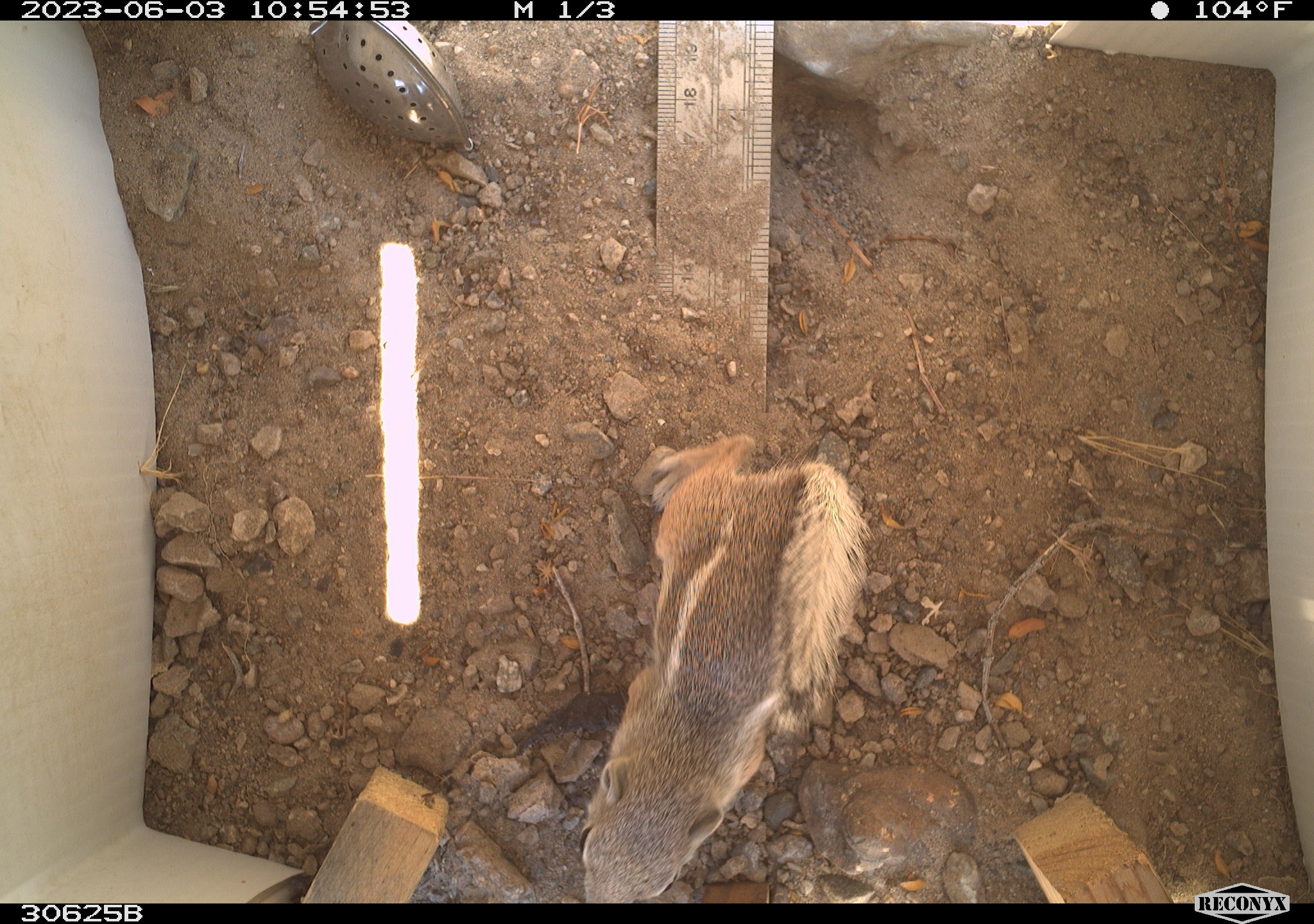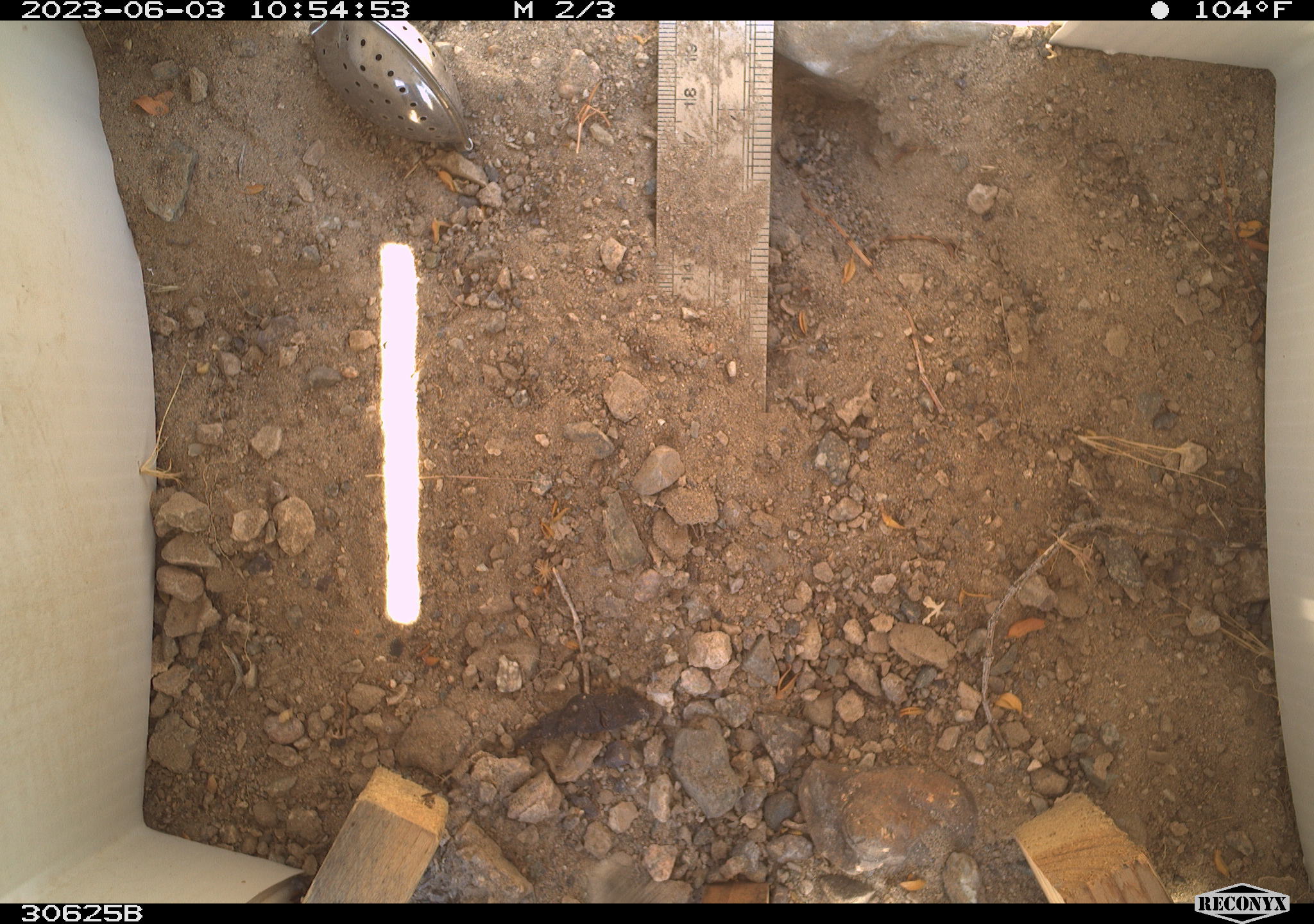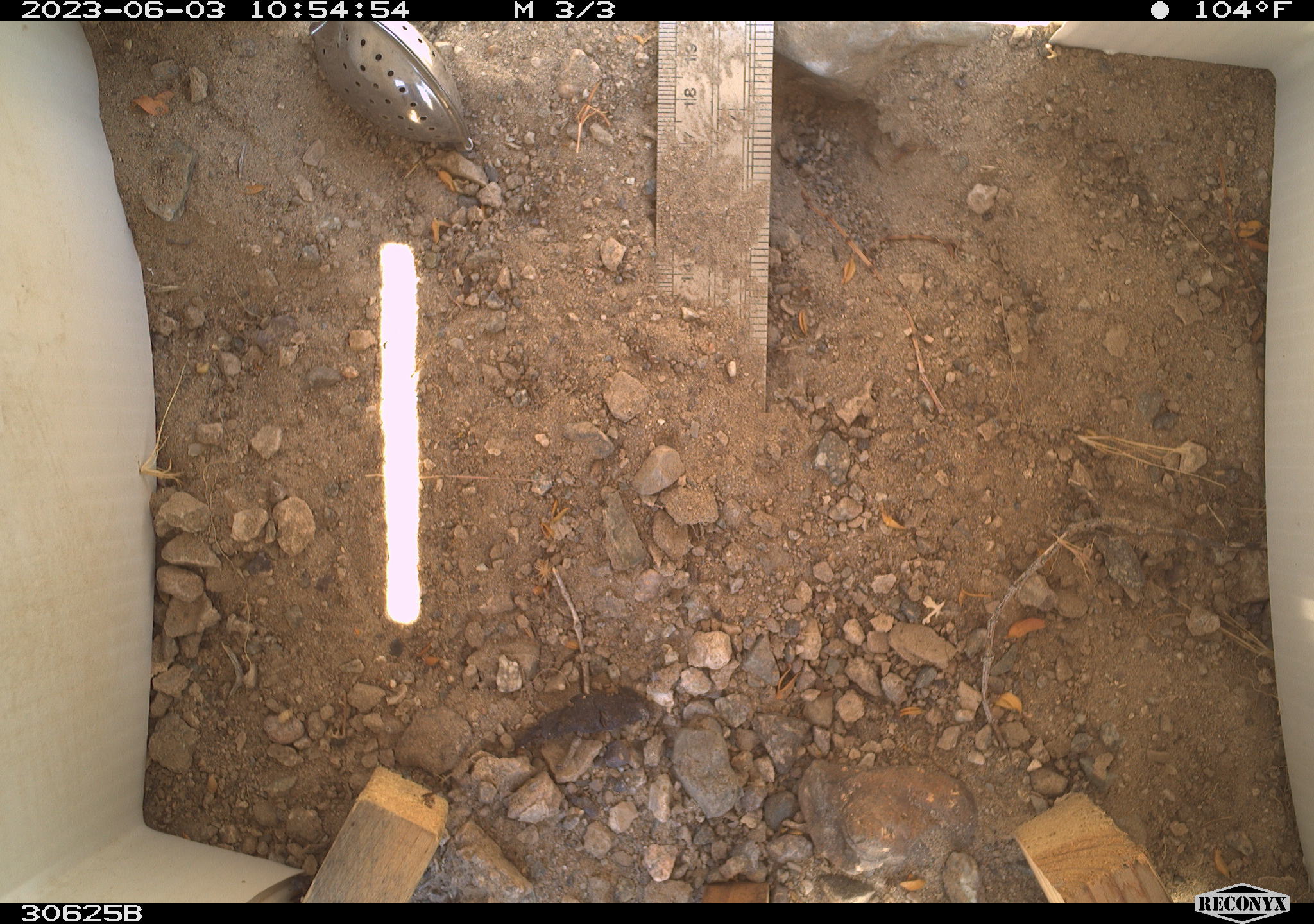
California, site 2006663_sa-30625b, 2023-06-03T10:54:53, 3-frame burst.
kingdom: Animalia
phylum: Chordata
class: Mammalia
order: Rodentia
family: Sciuridae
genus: Ammospermophilus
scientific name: Ammospermophilus leucurus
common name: white-tailed antelope squirrel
White-tailed antelope squirrel (Ammospermophilus leucurus).